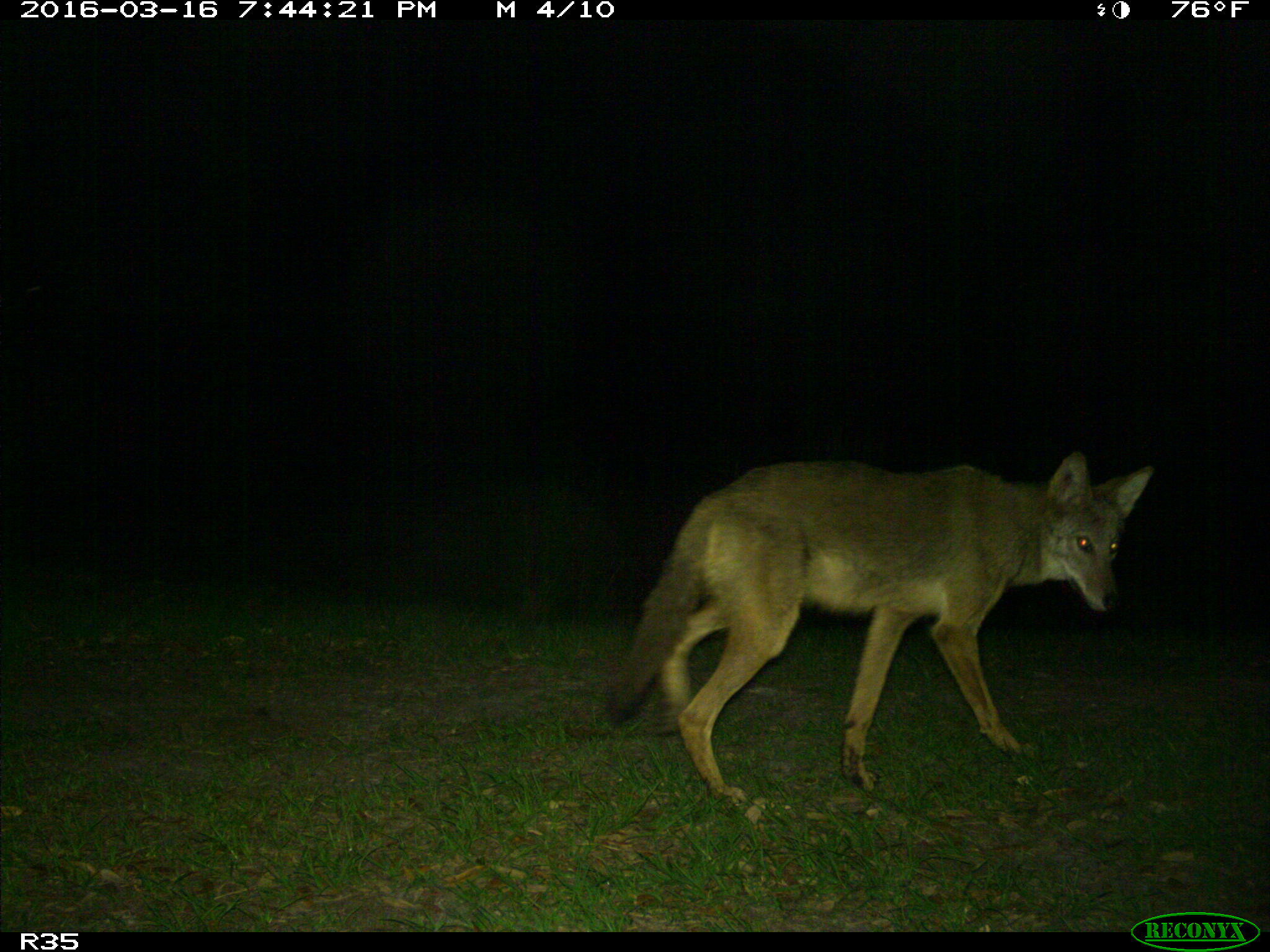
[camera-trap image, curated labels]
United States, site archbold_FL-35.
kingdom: Animalia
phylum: Chordata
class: Mammalia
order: Carnivora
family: Canidae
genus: Canis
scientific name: Canis latrans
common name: coyote